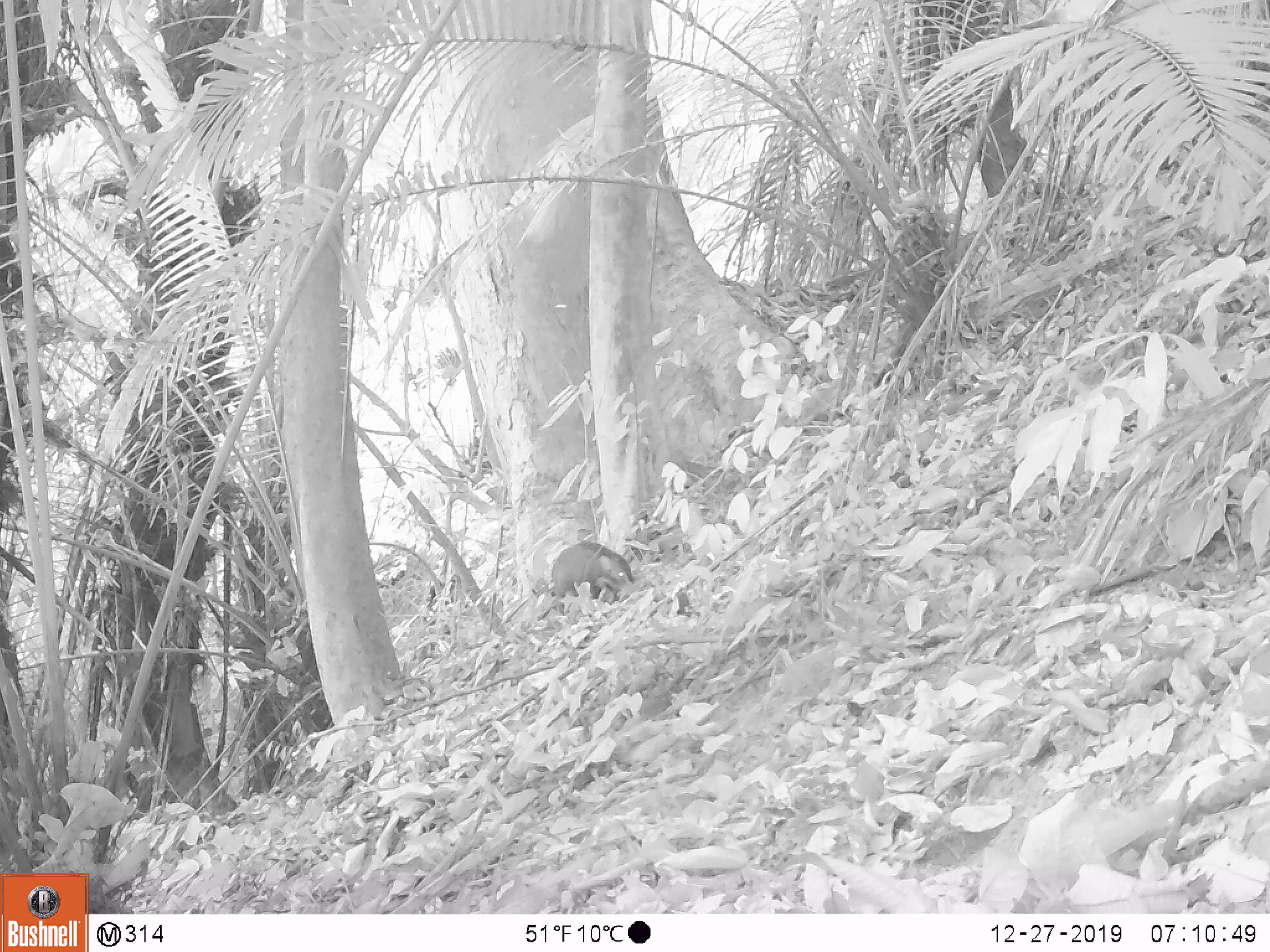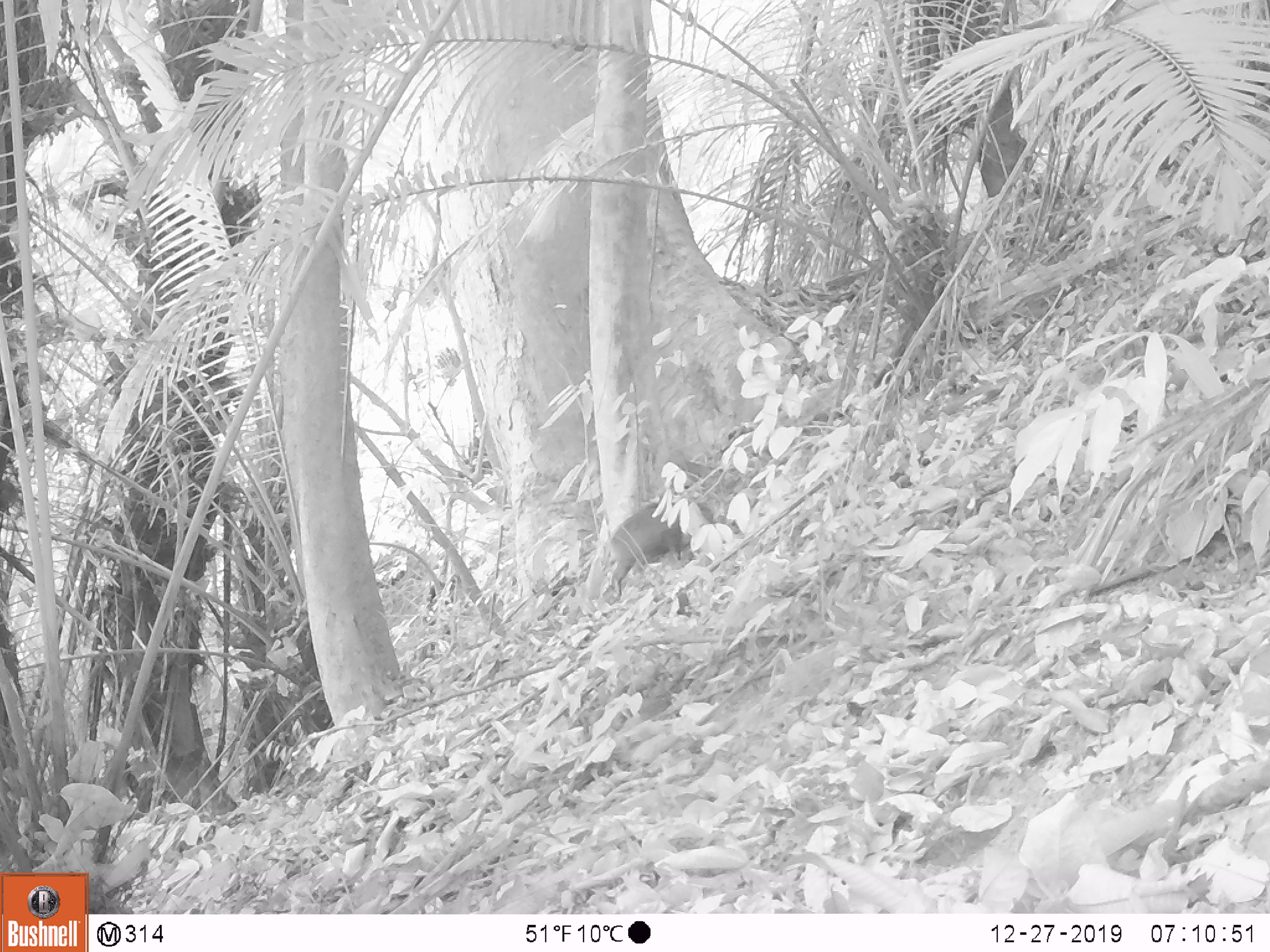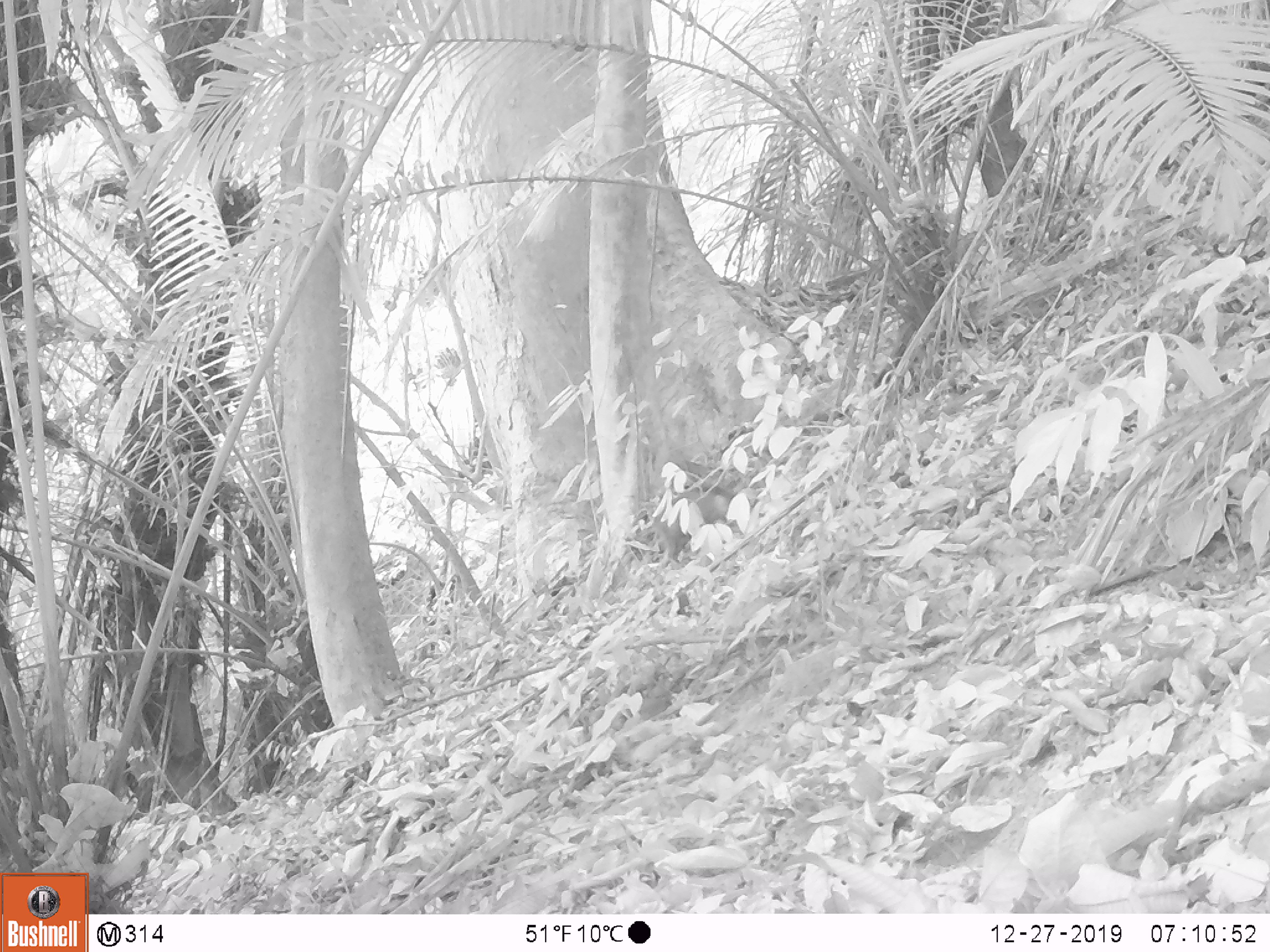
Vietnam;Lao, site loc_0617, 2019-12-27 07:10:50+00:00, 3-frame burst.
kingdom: Animalia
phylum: Chordata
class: Mammalia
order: Artiodactyla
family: Suidae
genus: Sus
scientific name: Sus scrofa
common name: eurasian wild pig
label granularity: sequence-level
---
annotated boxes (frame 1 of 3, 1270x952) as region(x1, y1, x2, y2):
eurasian wild pig: region(550, 538, 636, 615)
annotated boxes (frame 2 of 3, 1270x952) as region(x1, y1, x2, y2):
eurasian wild pig: region(606, 499, 716, 600)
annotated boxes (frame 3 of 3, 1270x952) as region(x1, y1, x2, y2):
eurasian wild pig: region(645, 485, 737, 572)